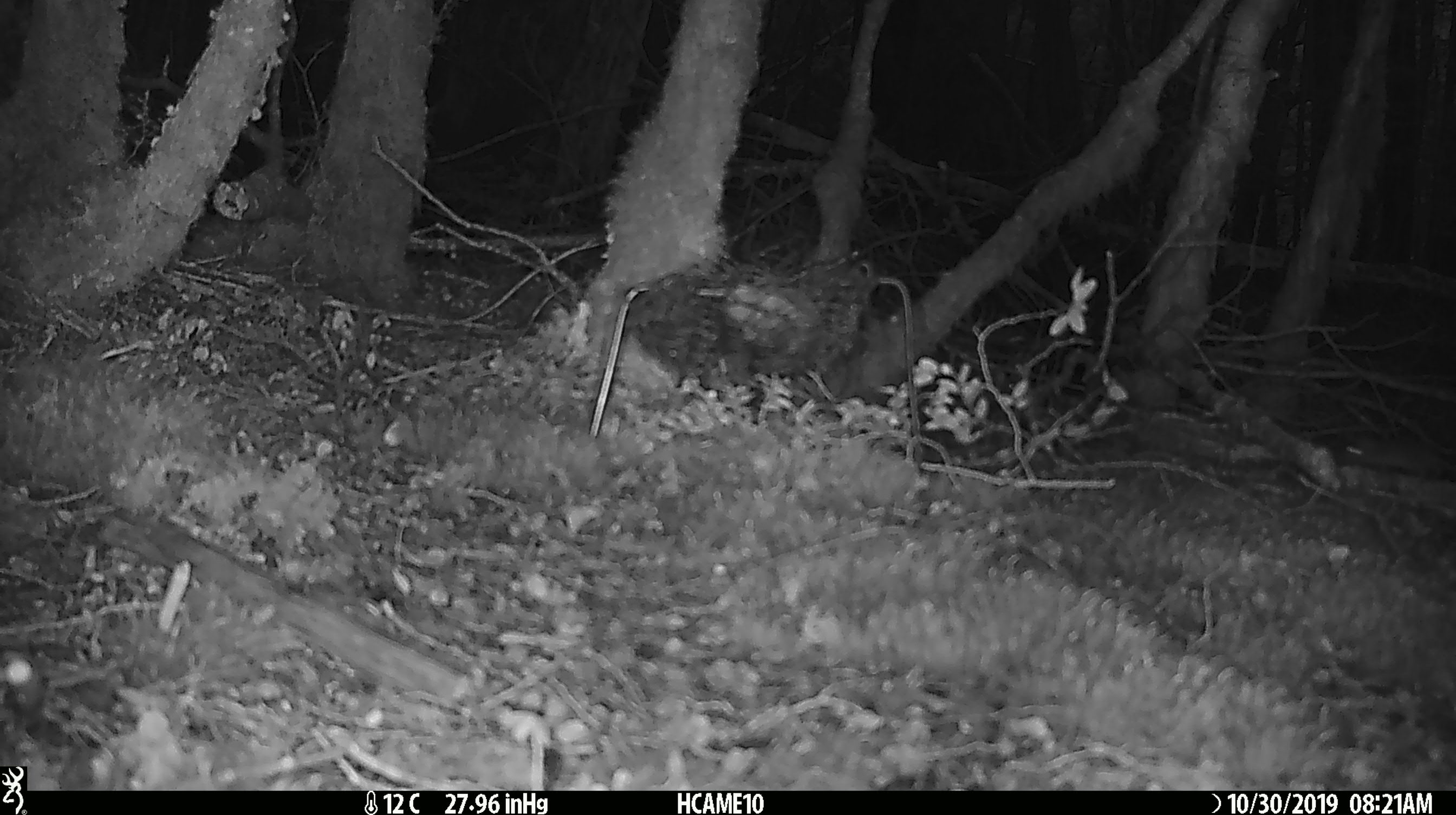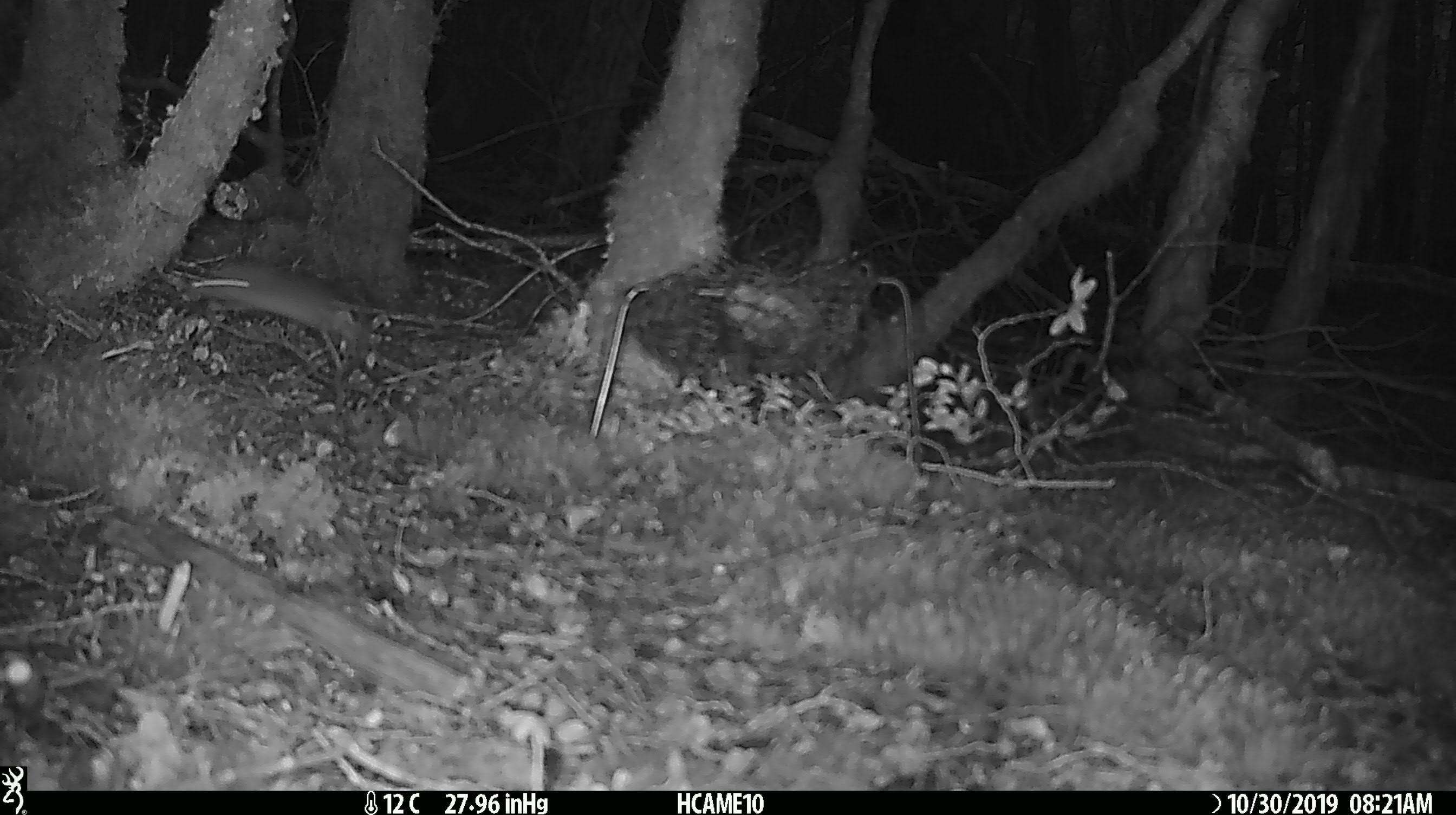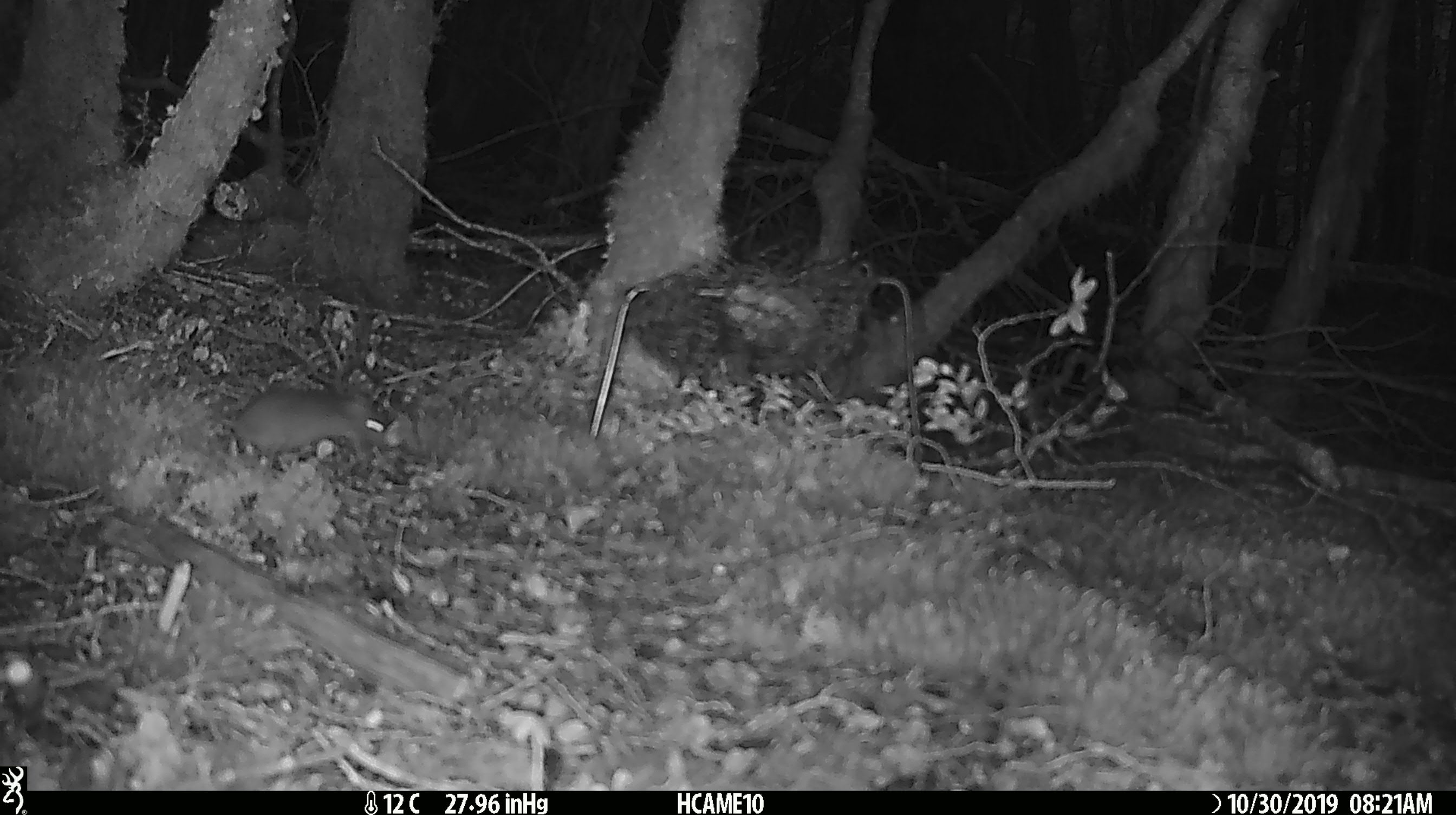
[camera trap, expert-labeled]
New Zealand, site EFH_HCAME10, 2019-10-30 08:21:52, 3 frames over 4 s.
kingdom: Animalia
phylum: Chordata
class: Mammalia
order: Rodentia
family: Muridae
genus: Mus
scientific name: Mus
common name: mouse